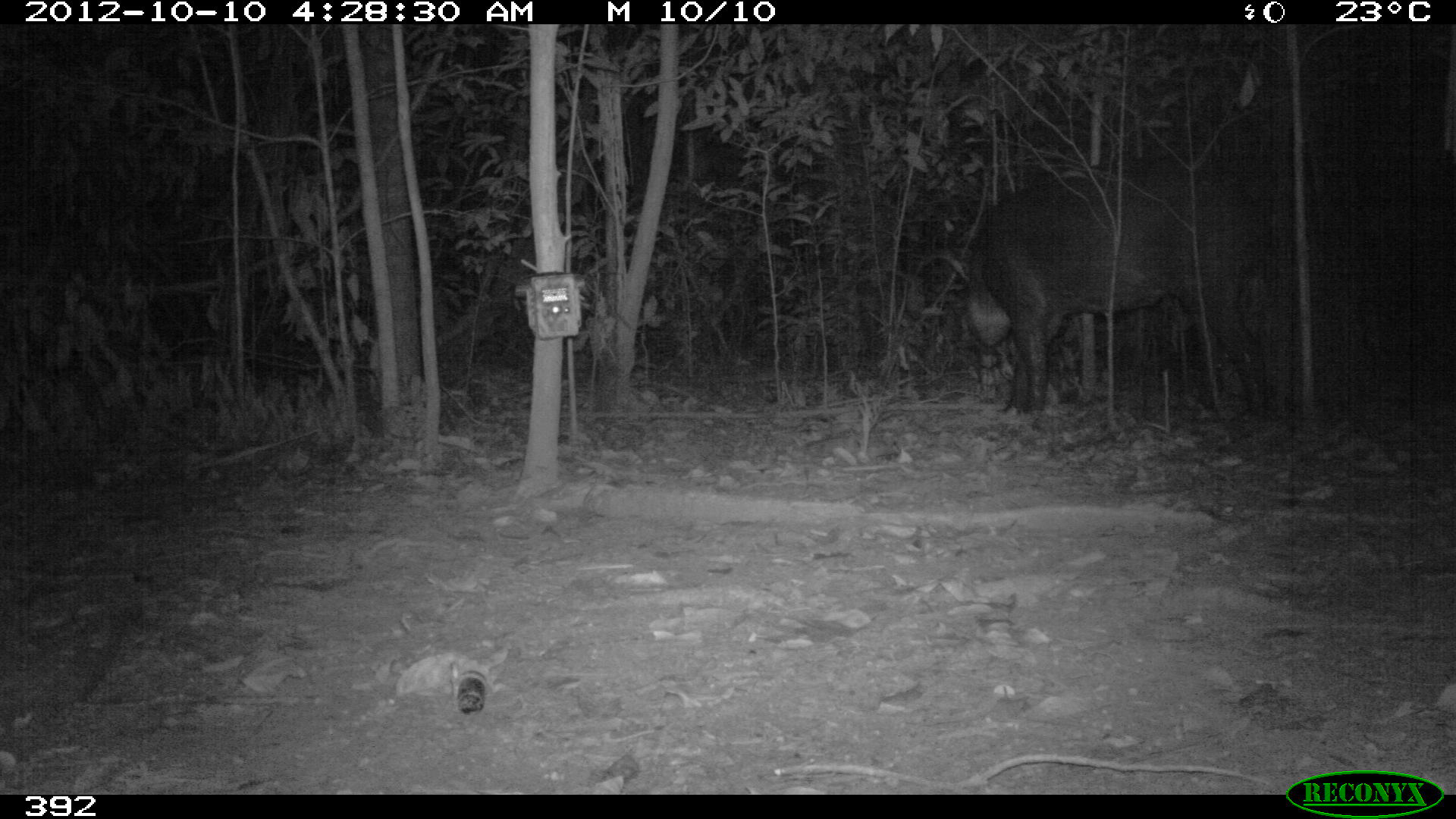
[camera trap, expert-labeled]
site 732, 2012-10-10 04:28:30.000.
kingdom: Animalia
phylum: Chordata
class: Mammalia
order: Perissodactyla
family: Tapiridae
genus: Tapirus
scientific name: Tapirus terrestris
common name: south american tapir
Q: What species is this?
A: Tapirus terrestris (south american tapir).